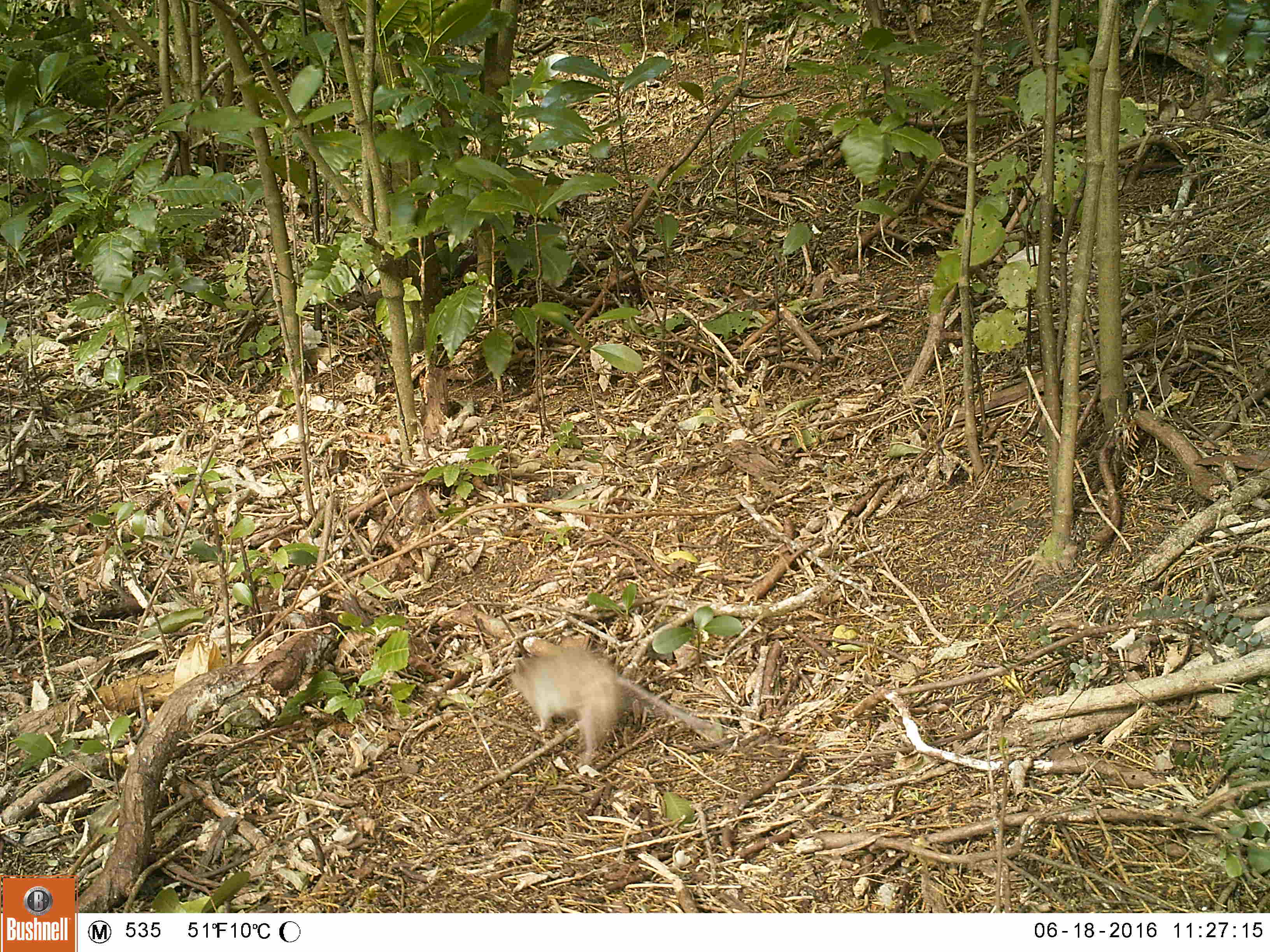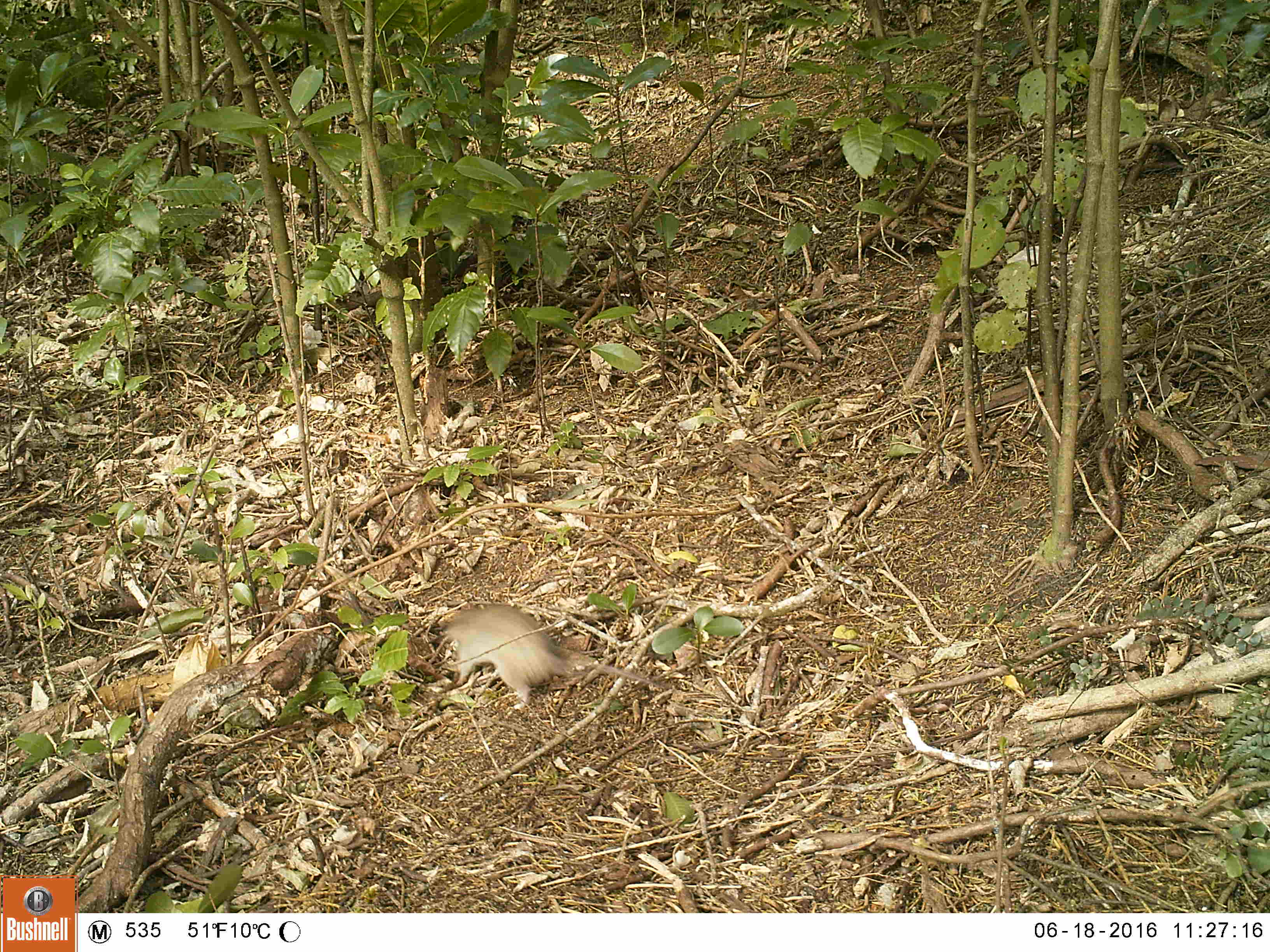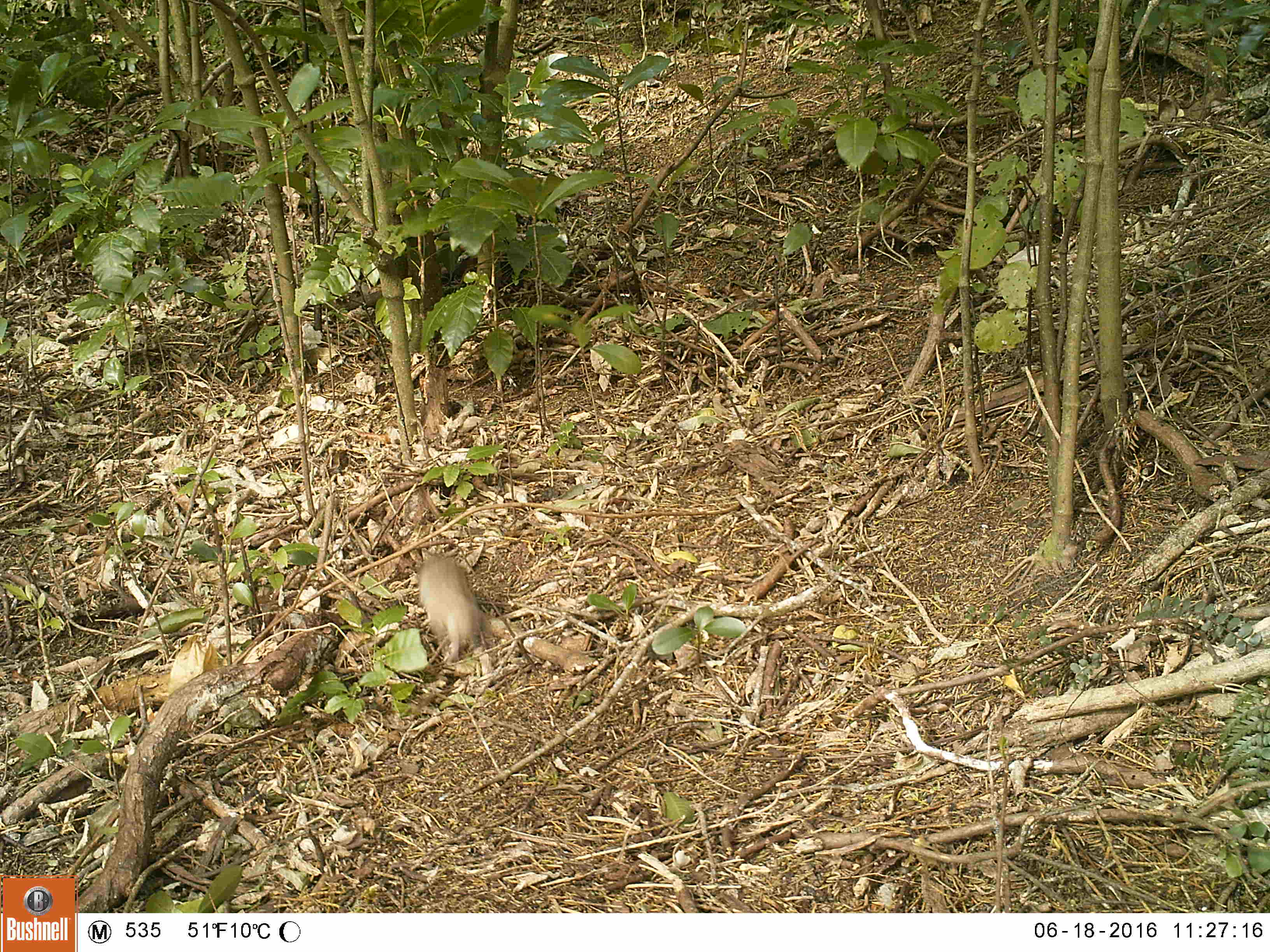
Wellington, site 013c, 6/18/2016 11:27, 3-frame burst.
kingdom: Animalia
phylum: Chordata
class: Mammalia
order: Rodentia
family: Muridae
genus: Rattus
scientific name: Rattus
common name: rat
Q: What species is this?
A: Rat (Rattus).